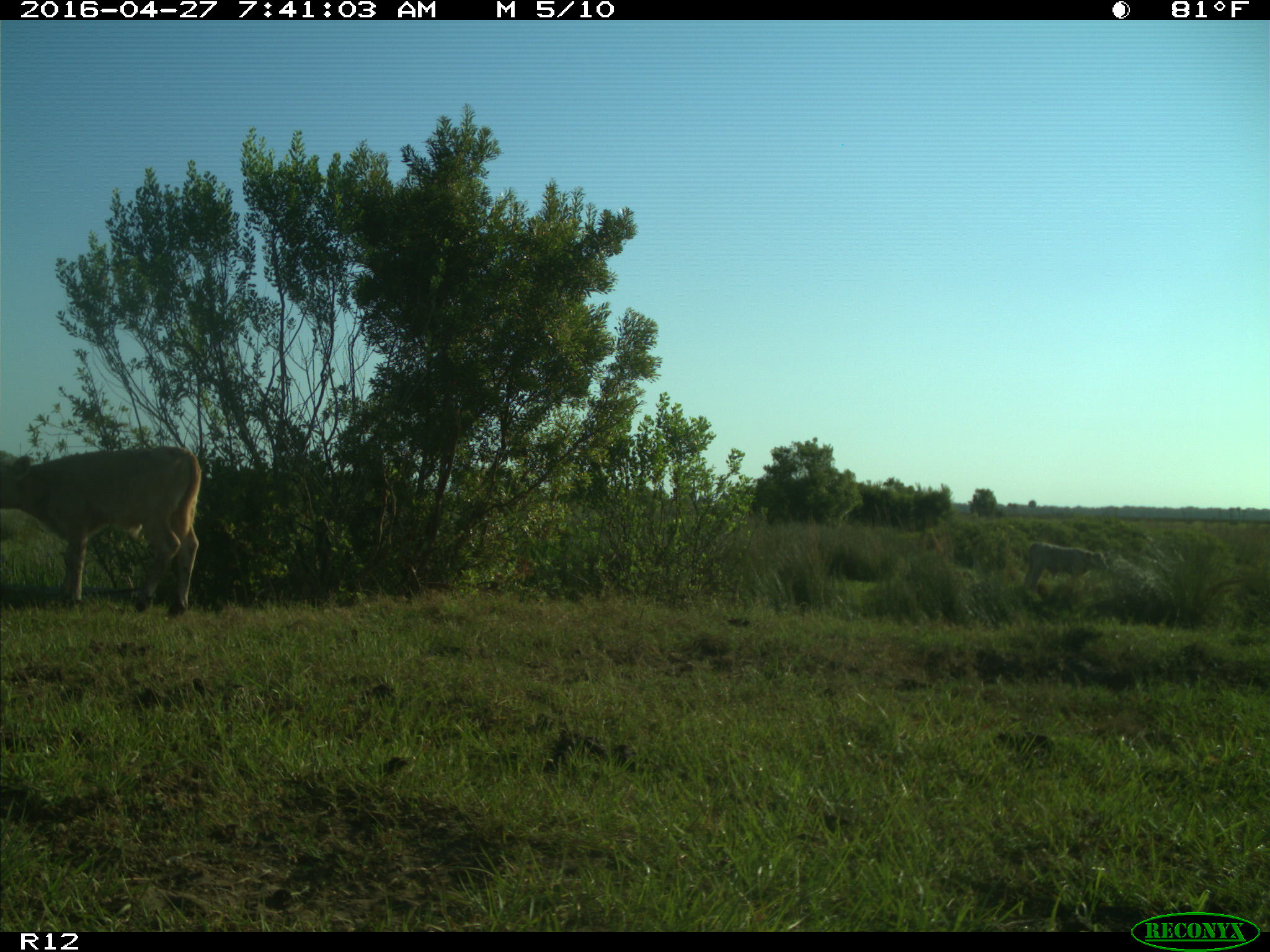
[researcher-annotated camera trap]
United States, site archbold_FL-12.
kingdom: Animalia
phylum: Chordata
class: Mammalia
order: Artiodactyla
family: Bovidae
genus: Bos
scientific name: Bos taurus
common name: domestic cow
Bos taurus (domestic cow).